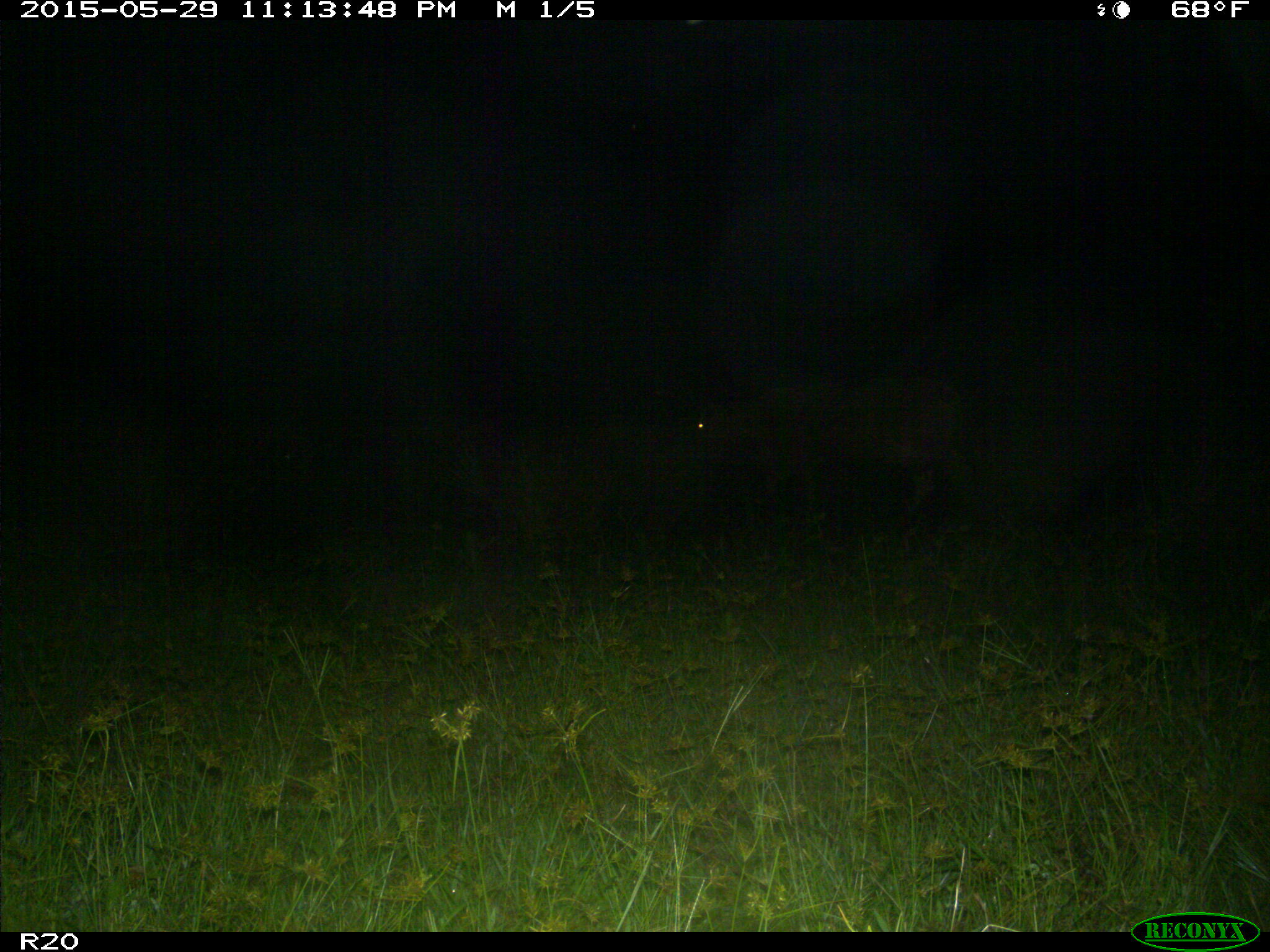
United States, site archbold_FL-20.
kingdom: Animalia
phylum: Chordata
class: Mammalia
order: Artiodactyla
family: Bovidae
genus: Bos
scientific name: Bos taurus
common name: domestic cow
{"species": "Bos taurus (domestic cow)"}